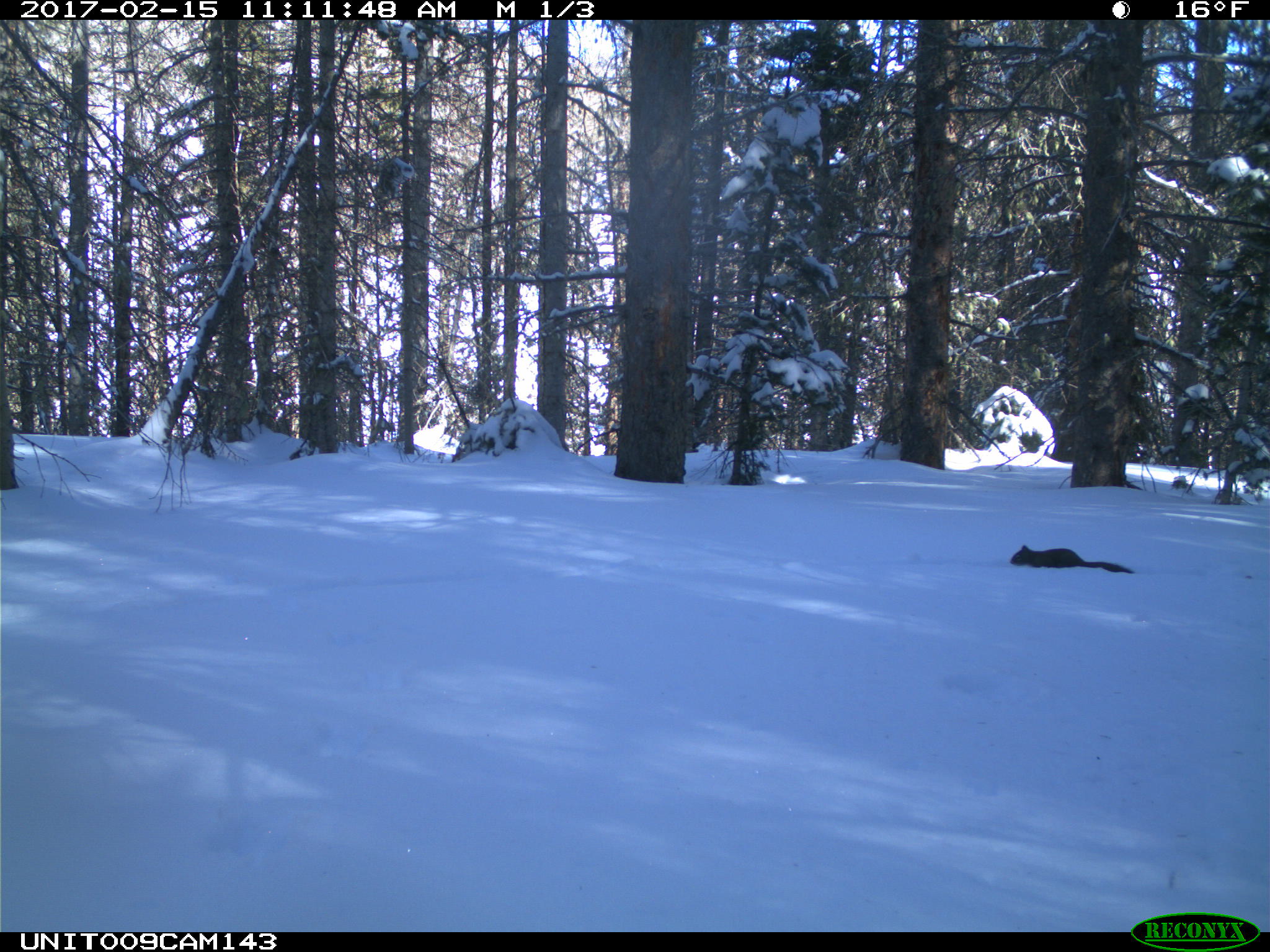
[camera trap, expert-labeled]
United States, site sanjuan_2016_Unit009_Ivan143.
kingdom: Animalia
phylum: Chordata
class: Mammalia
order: Rodentia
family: Sciuridae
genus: Tamiasciurus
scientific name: Tamiasciurus hudsonicus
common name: american red squirrel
Tamiasciurus hudsonicus (american red squirrel).